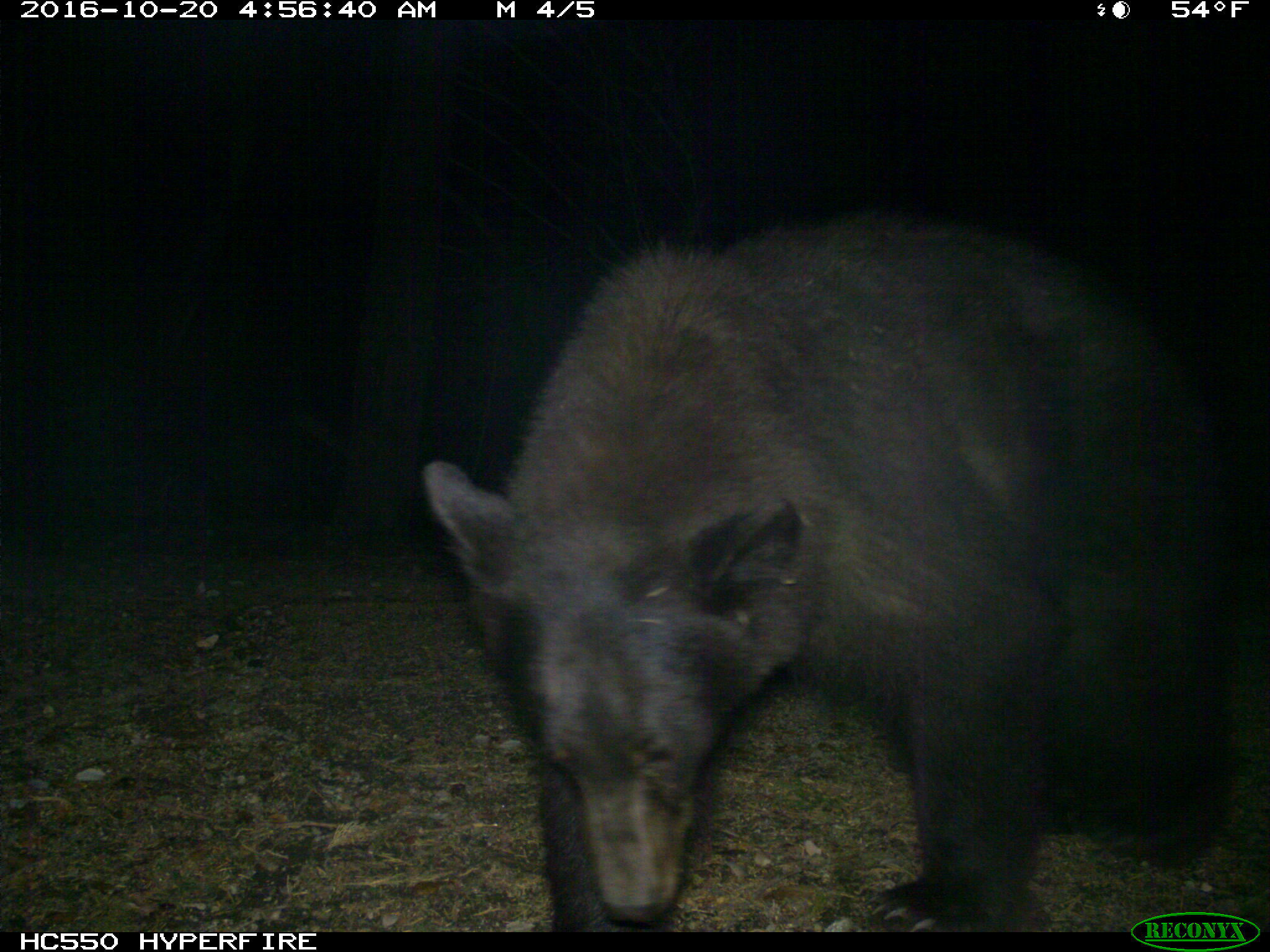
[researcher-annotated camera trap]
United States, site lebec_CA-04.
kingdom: Animalia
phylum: Chordata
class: Mammalia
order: Carnivora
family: Ursidae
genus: Ursus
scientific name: Ursus americanus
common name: american black bear